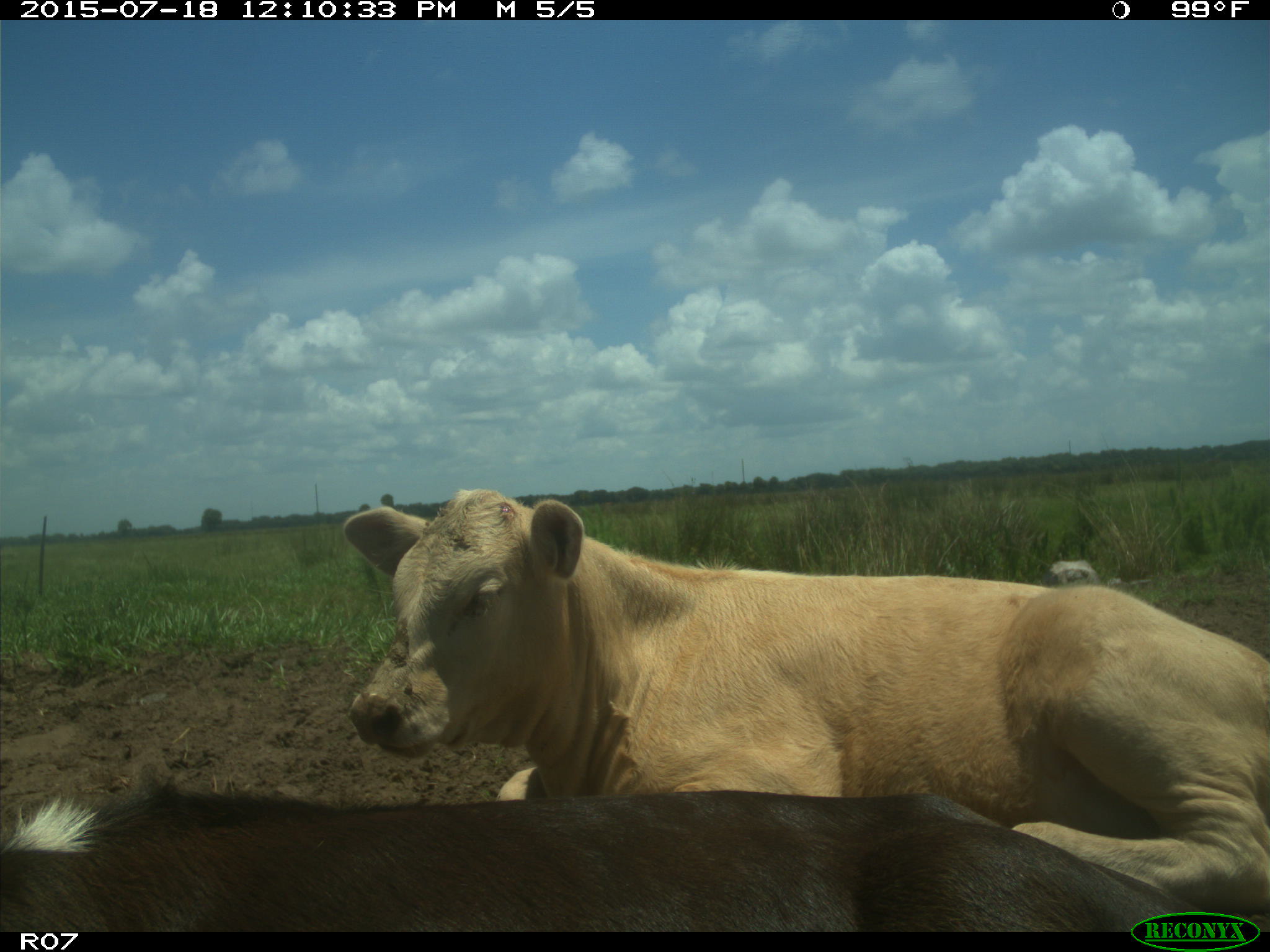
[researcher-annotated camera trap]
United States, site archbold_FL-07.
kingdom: Animalia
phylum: Chordata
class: Mammalia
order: Artiodactyla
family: Bovidae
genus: Bos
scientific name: Bos taurus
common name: domestic cow